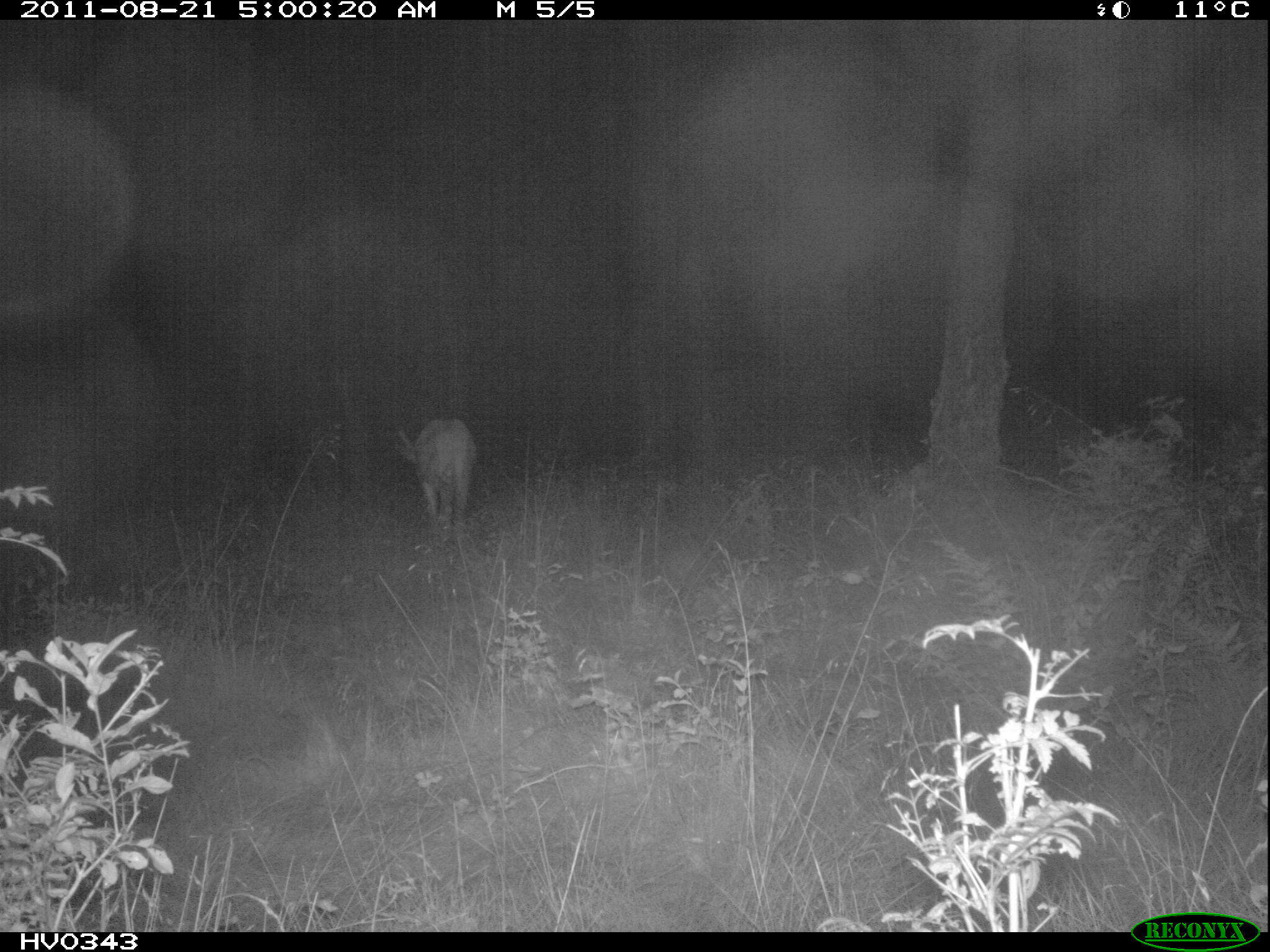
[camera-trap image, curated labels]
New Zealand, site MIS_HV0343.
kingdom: Animalia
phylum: Chordata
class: Mammalia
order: Artiodactyla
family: Cervidae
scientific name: Cervidae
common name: deer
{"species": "deer (Cervidae)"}